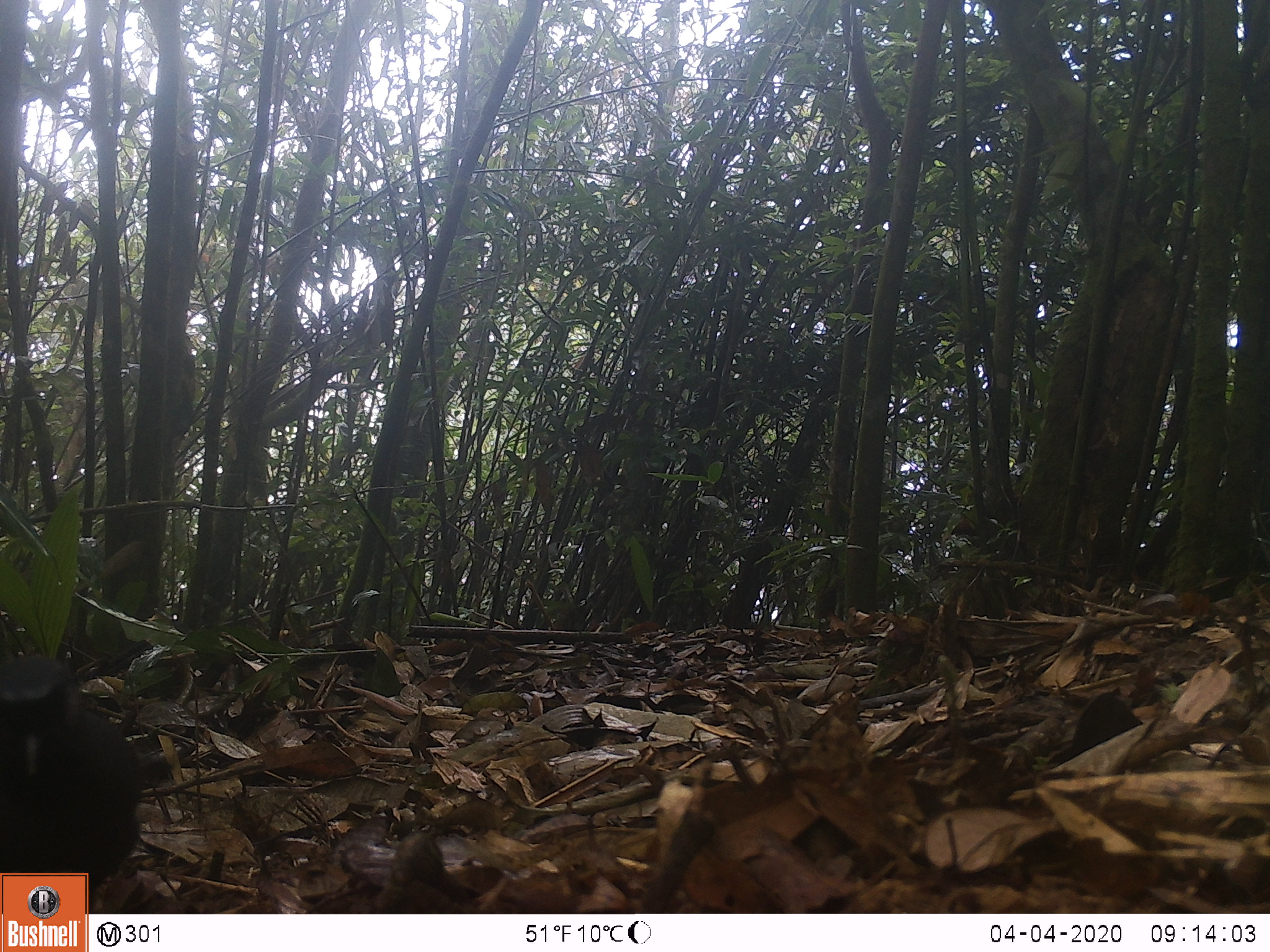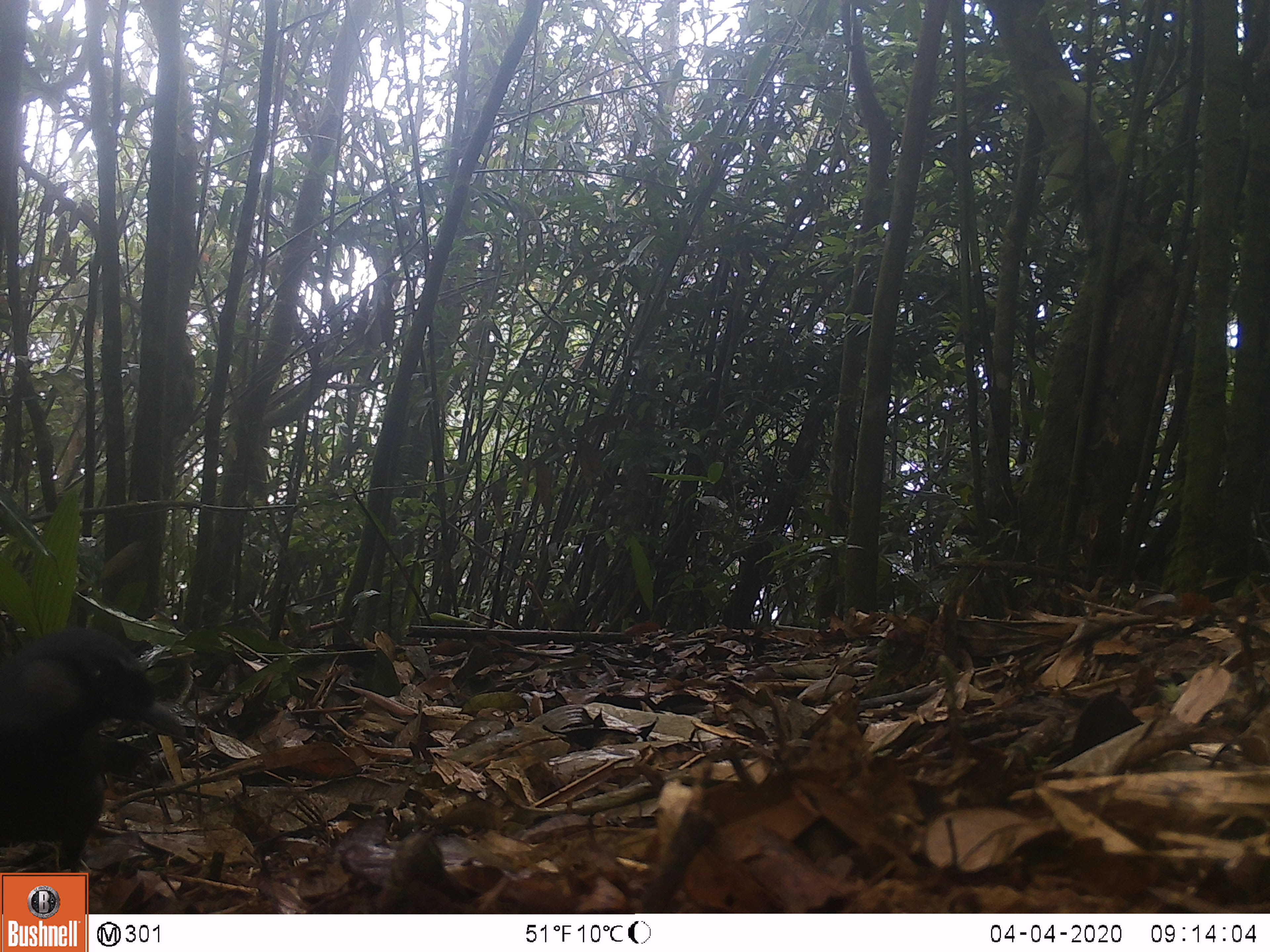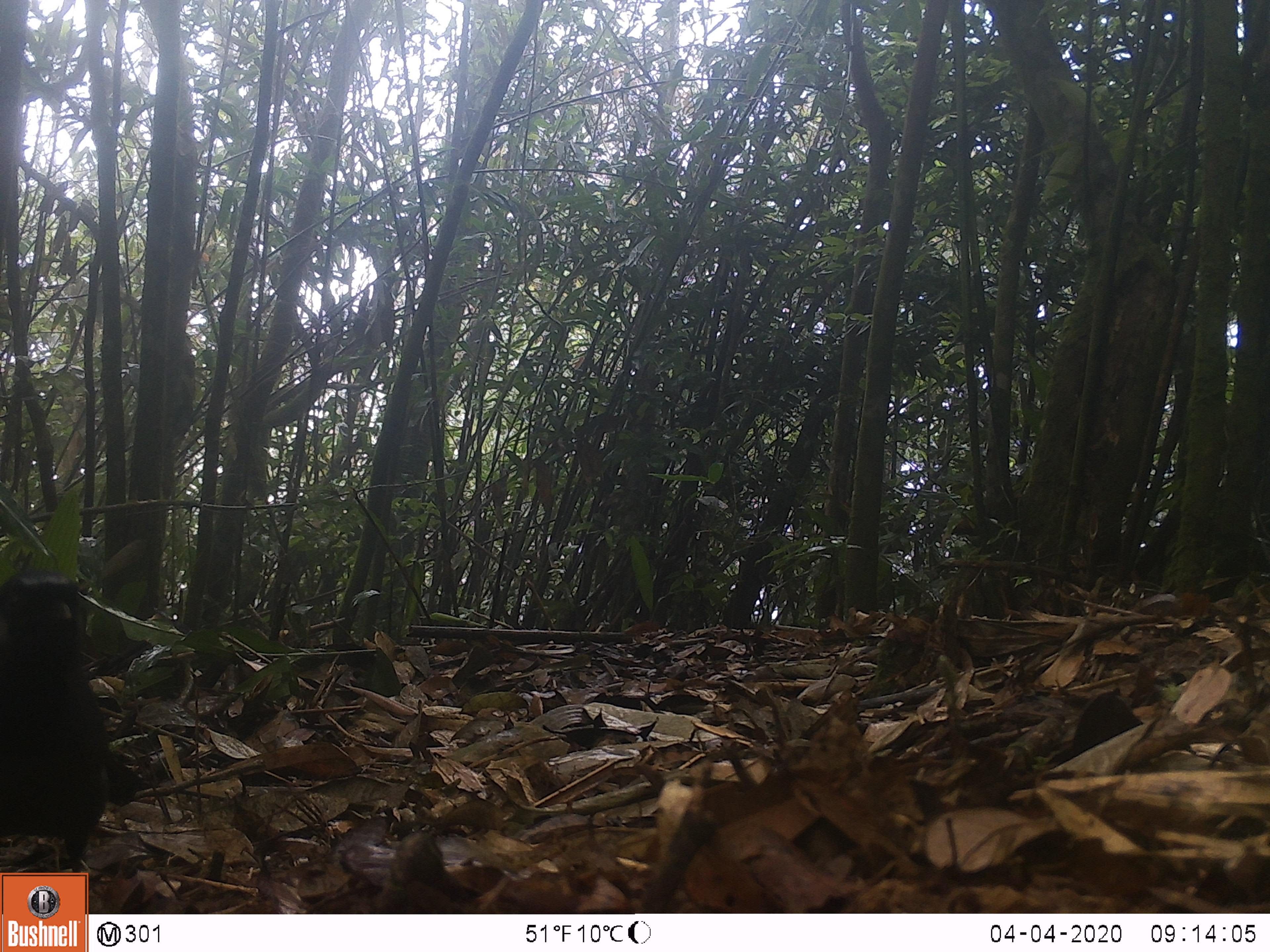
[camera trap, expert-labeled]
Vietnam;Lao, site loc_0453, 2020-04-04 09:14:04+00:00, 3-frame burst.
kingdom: Animalia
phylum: Chordata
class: Aves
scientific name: Aves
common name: bird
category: unidentified bird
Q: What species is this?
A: Unidentified bird (bird) (Aves).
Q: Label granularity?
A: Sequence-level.